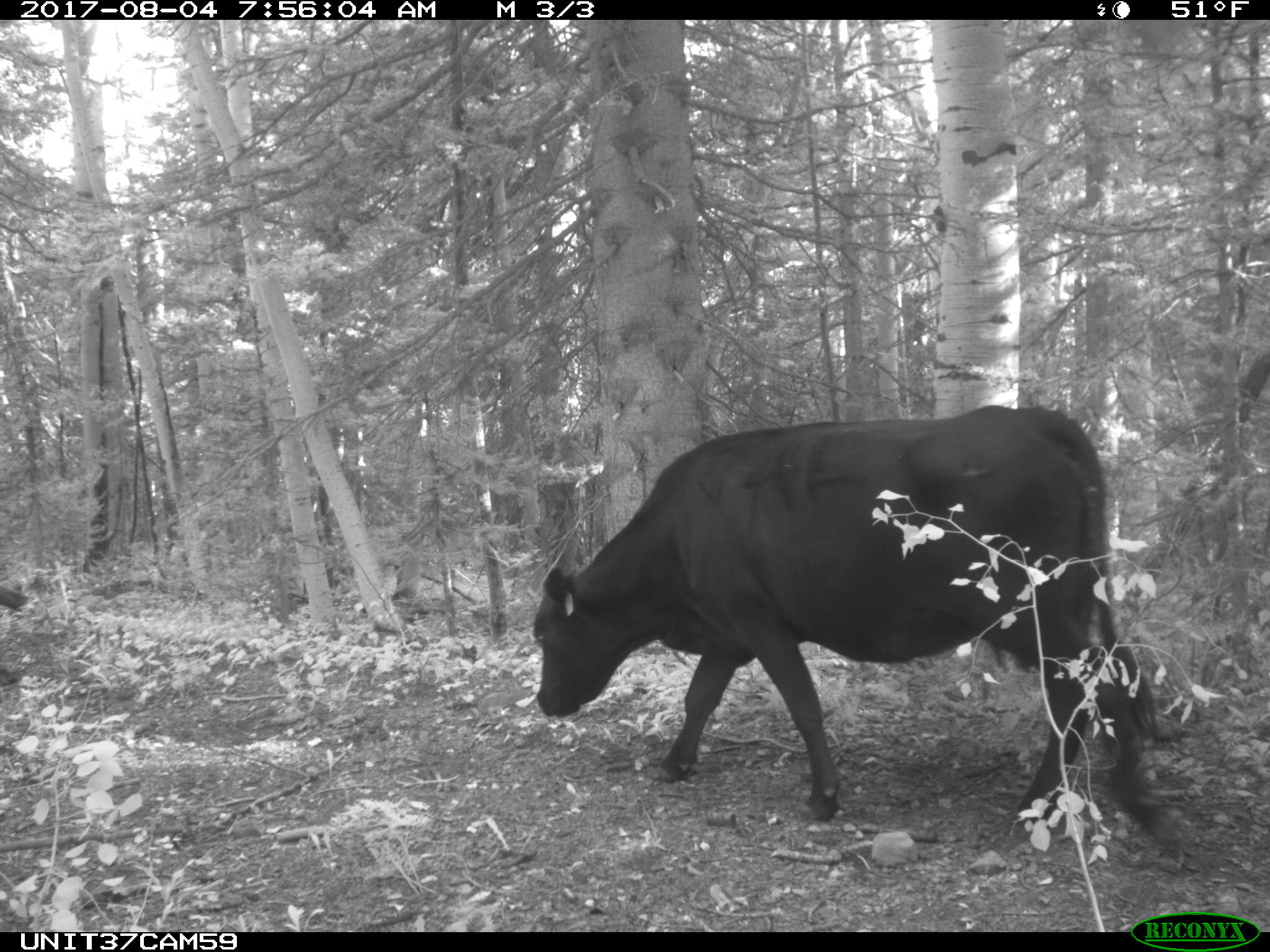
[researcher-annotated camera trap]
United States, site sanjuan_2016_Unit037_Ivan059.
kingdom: Animalia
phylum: Chordata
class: Mammalia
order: Artiodactyla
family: Bovidae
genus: Bos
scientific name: Bos taurus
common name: domestic cow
Bos taurus (domestic cow).